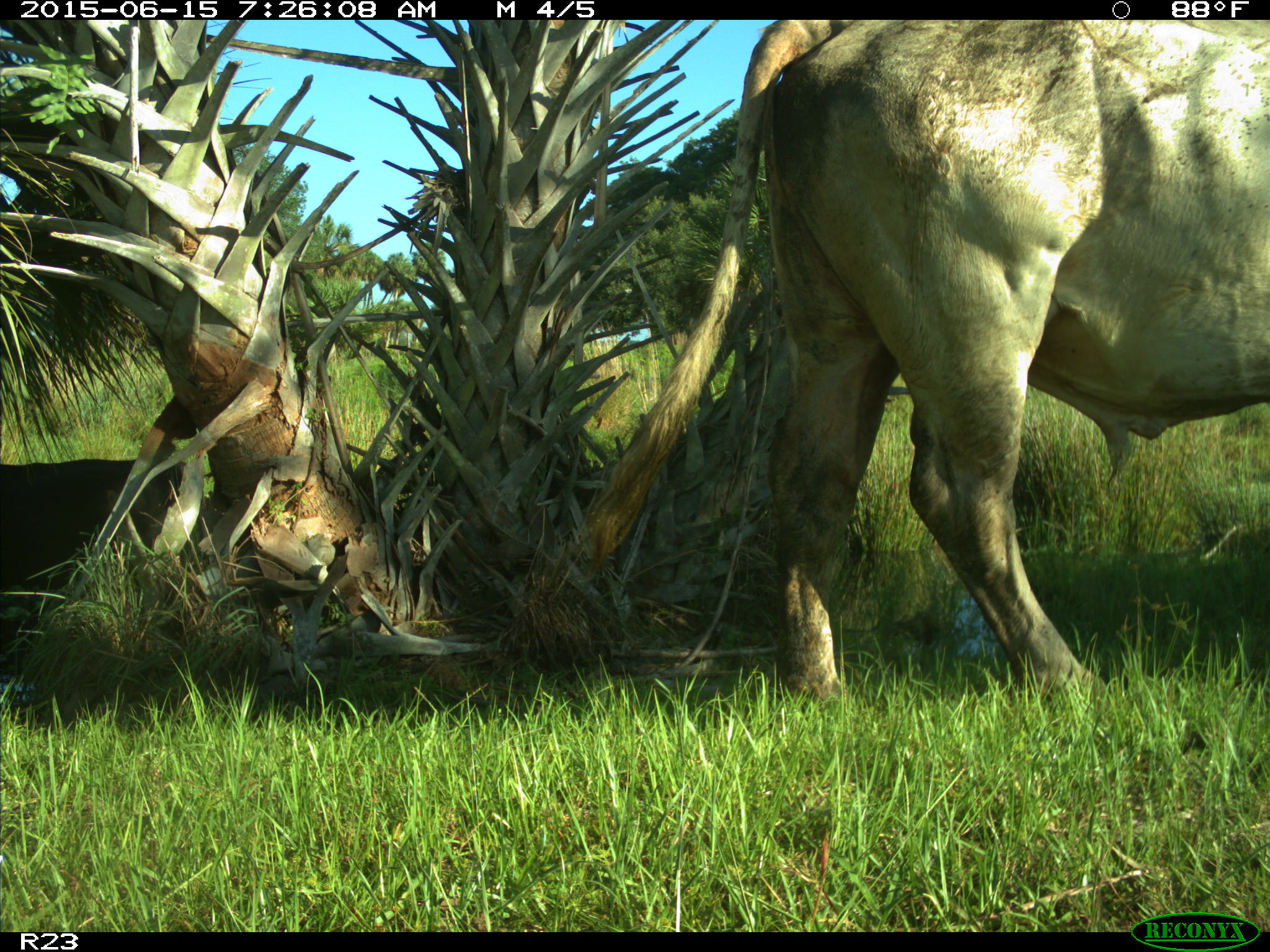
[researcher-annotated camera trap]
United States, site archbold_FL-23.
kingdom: Animalia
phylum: Chordata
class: Mammalia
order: Artiodactyla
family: Bovidae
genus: Bos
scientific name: Bos taurus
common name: domestic cow